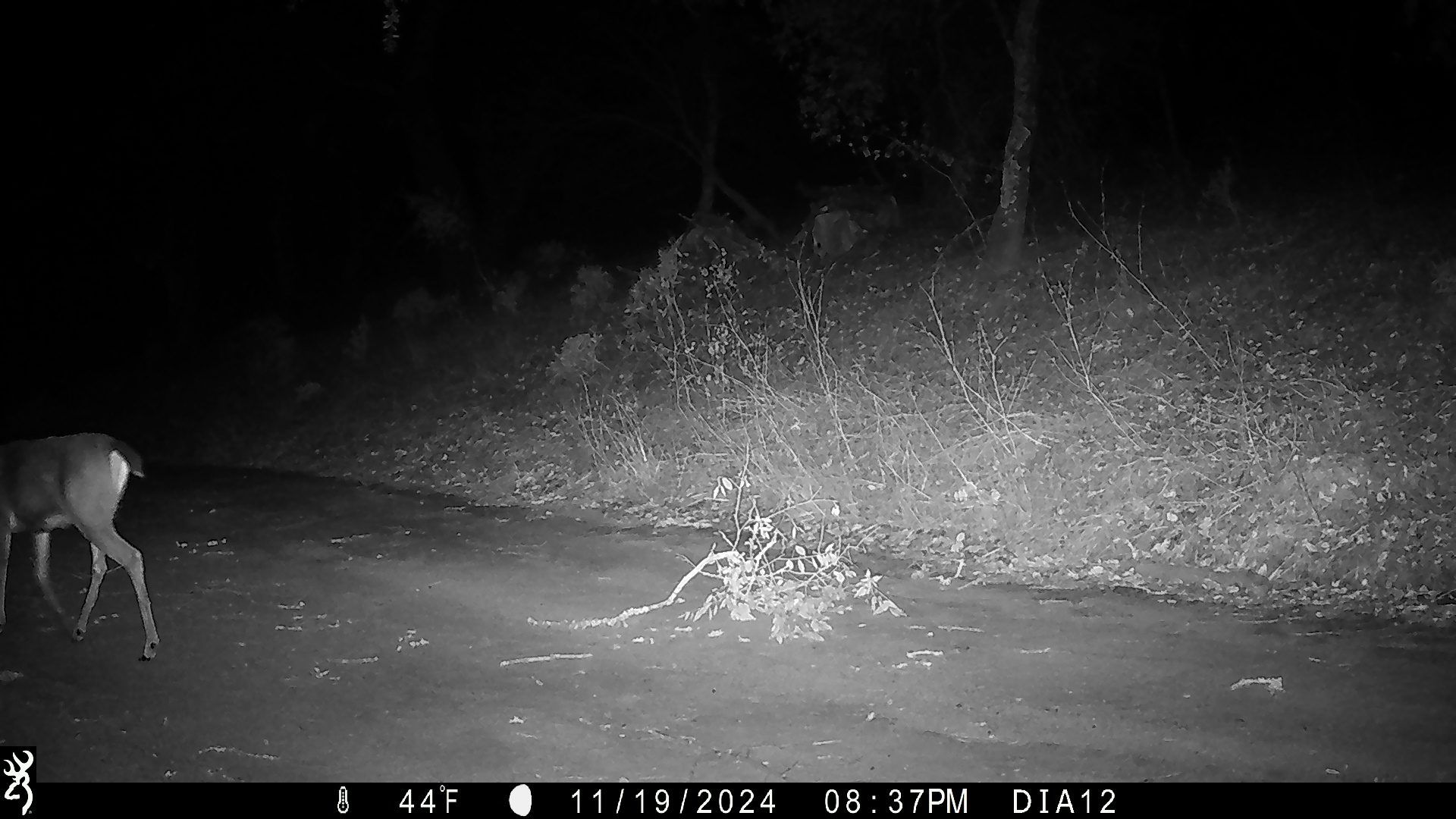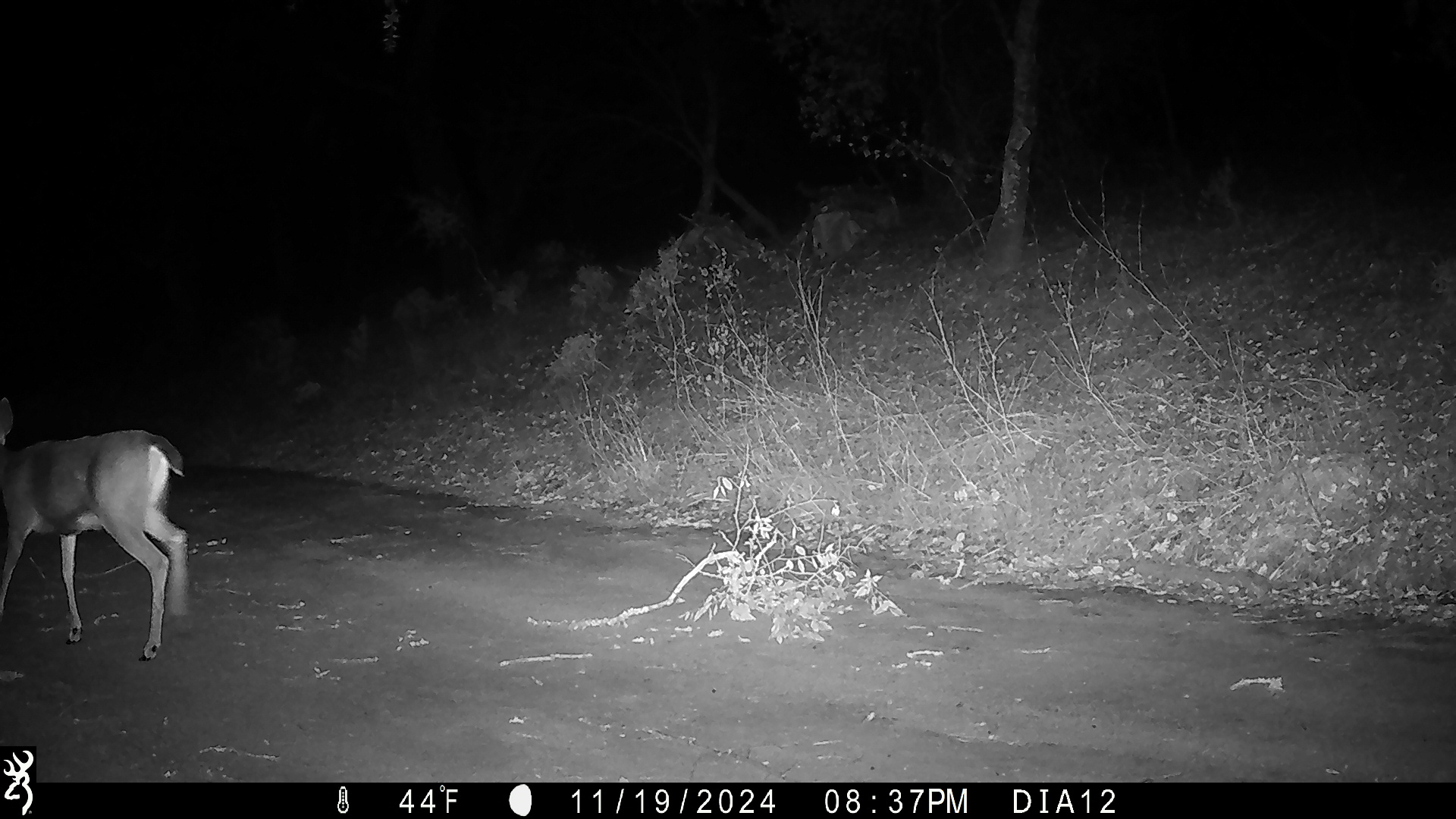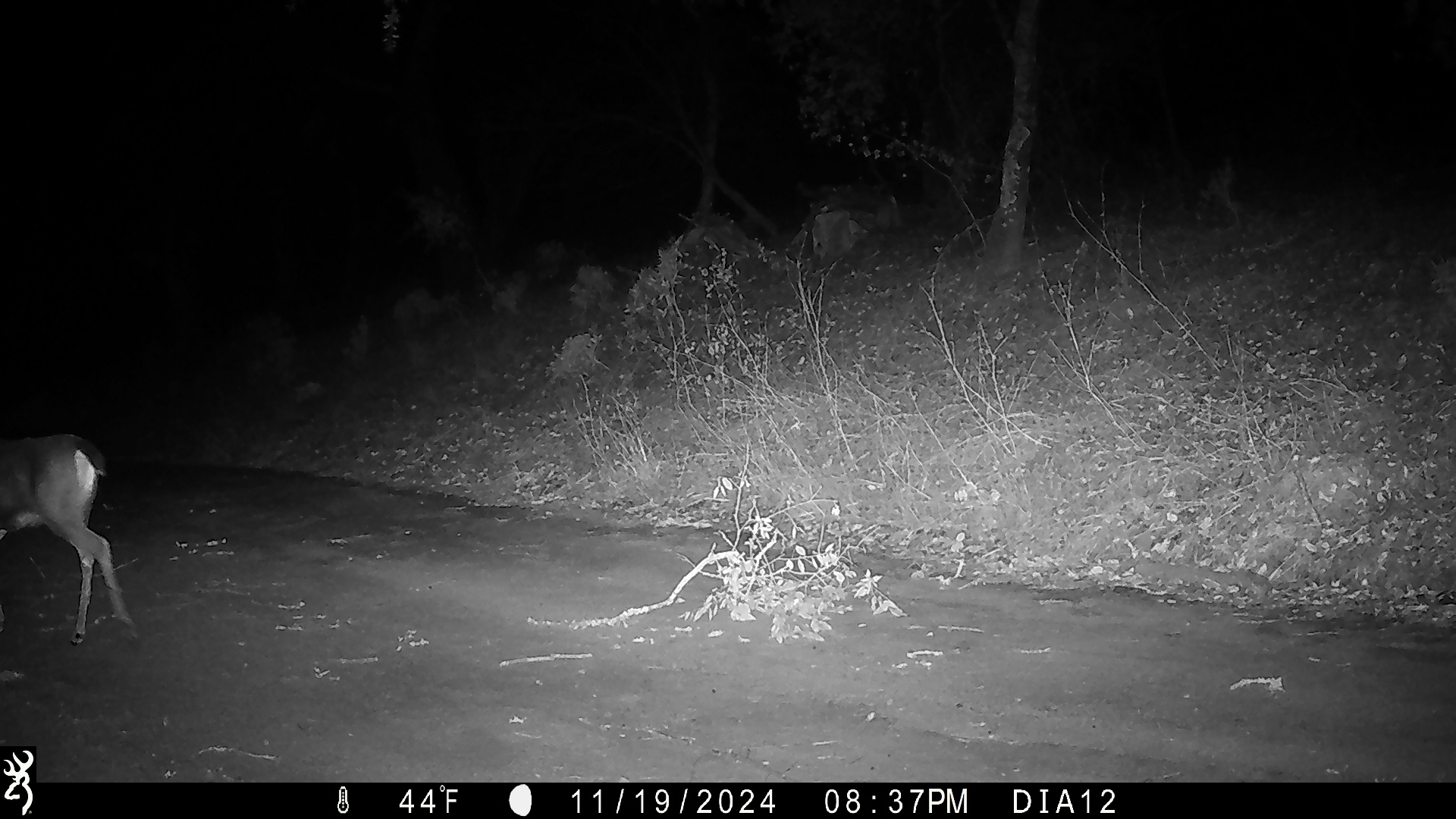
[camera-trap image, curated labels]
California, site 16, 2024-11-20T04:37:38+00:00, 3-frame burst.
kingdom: Animalia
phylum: Chordata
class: Mammalia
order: Artiodactyla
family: Cervidae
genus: Odocoileus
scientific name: Odocoileus hemionus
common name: mule deer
Mule deer (Odocoileus hemionus).